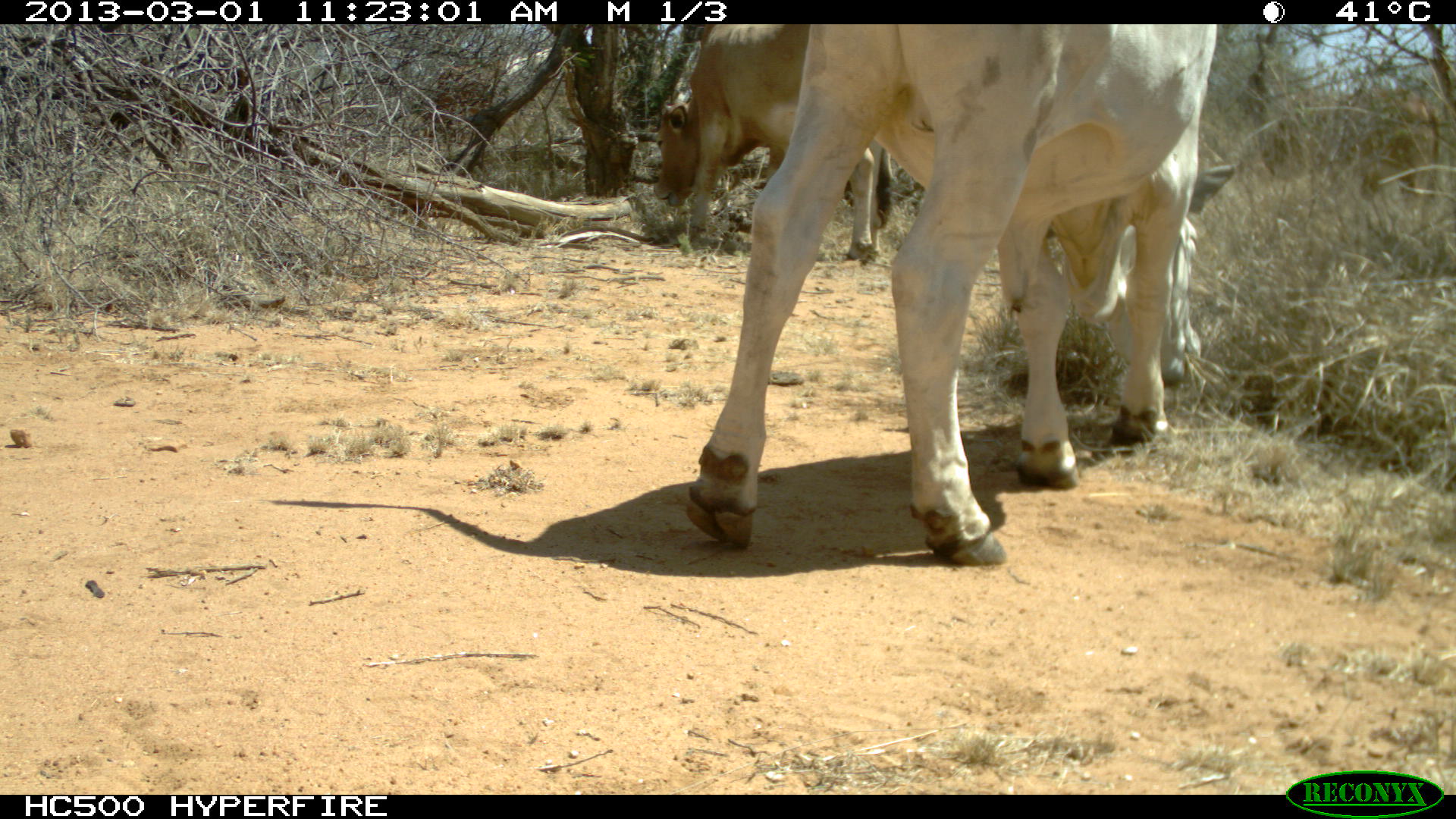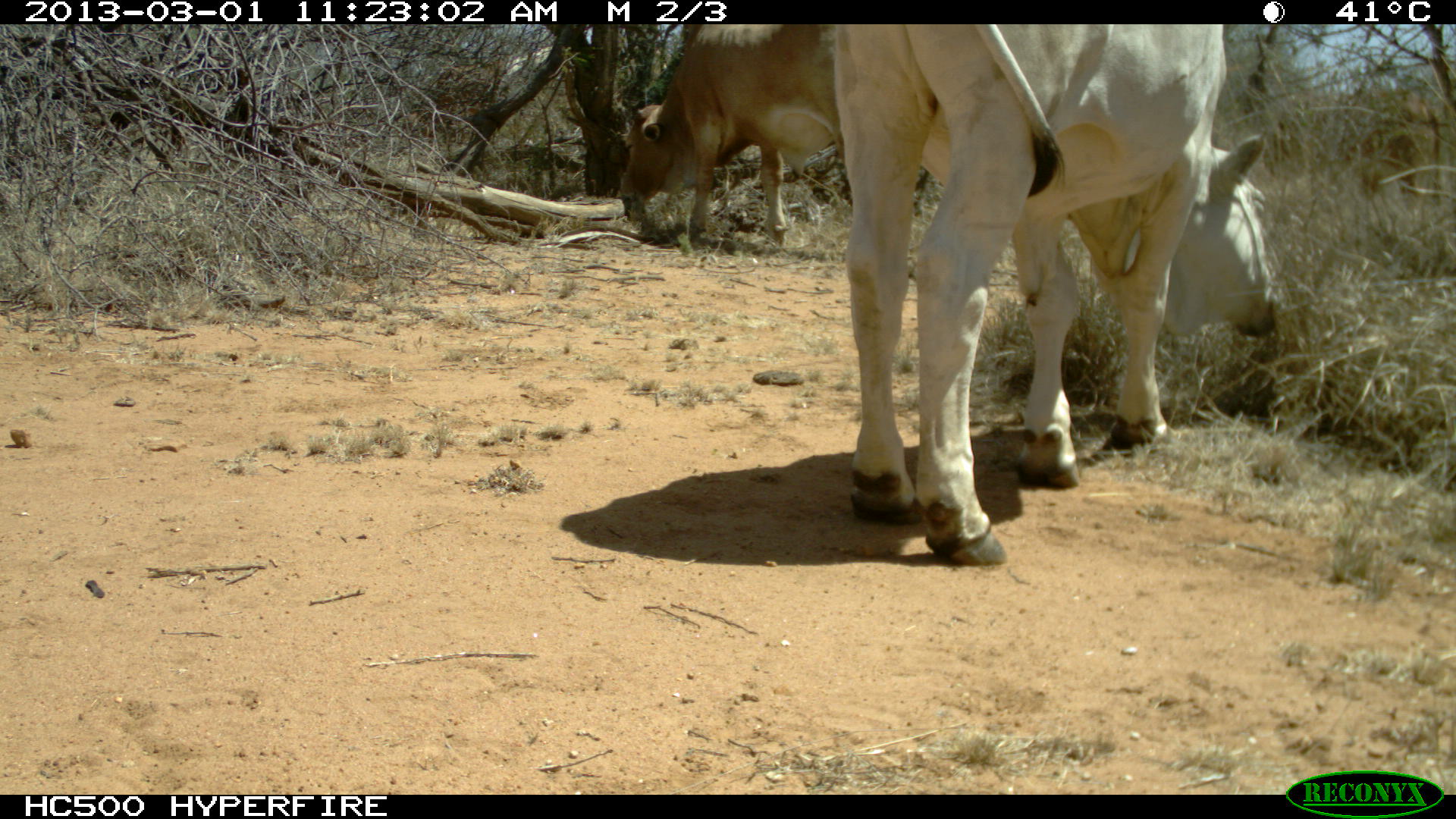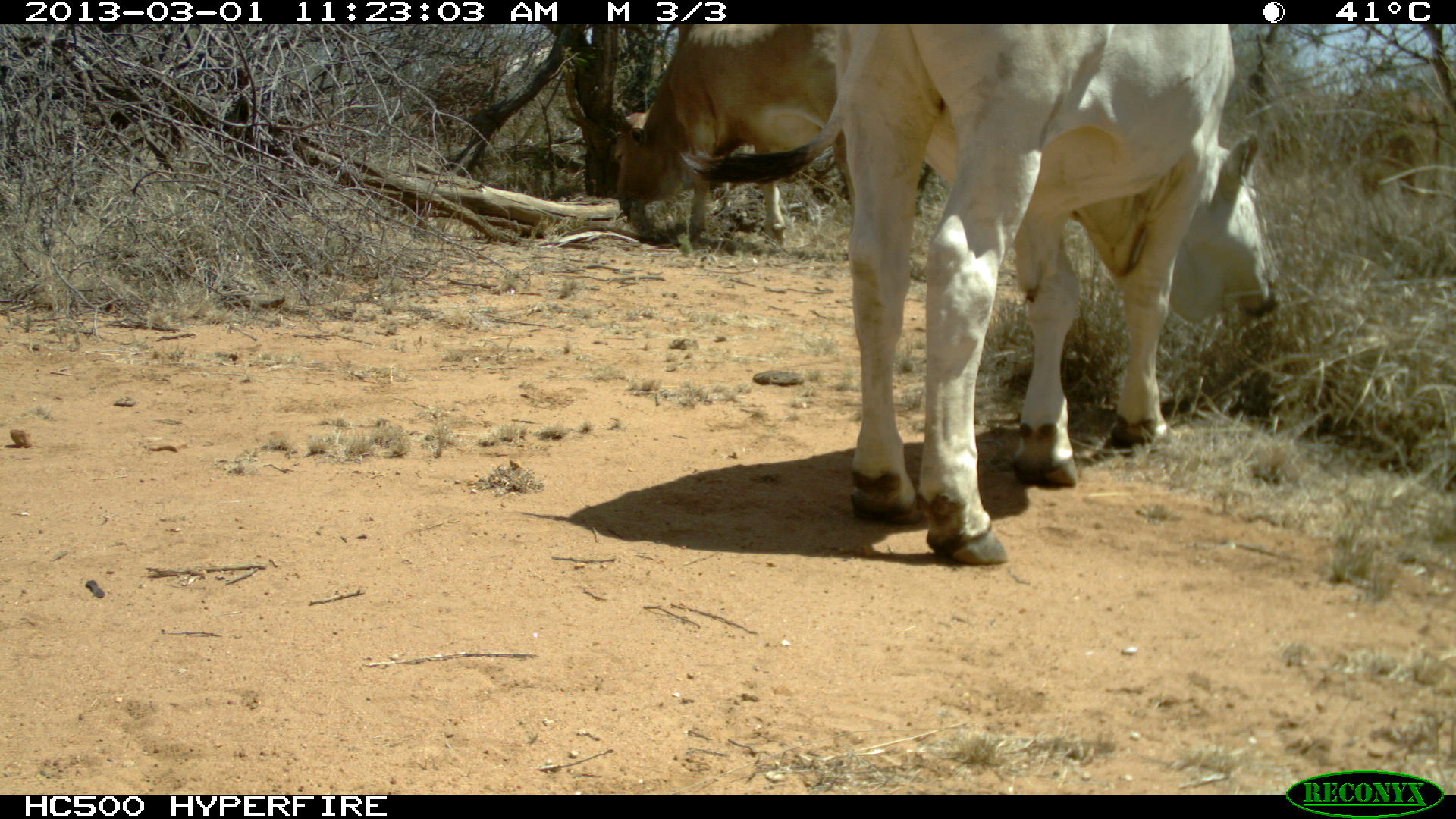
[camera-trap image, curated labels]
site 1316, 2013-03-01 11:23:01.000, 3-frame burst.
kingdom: Animalia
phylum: Chordata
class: Mammalia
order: Artiodactyla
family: Bovidae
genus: Bos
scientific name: Bos taurus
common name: domestic cattle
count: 3